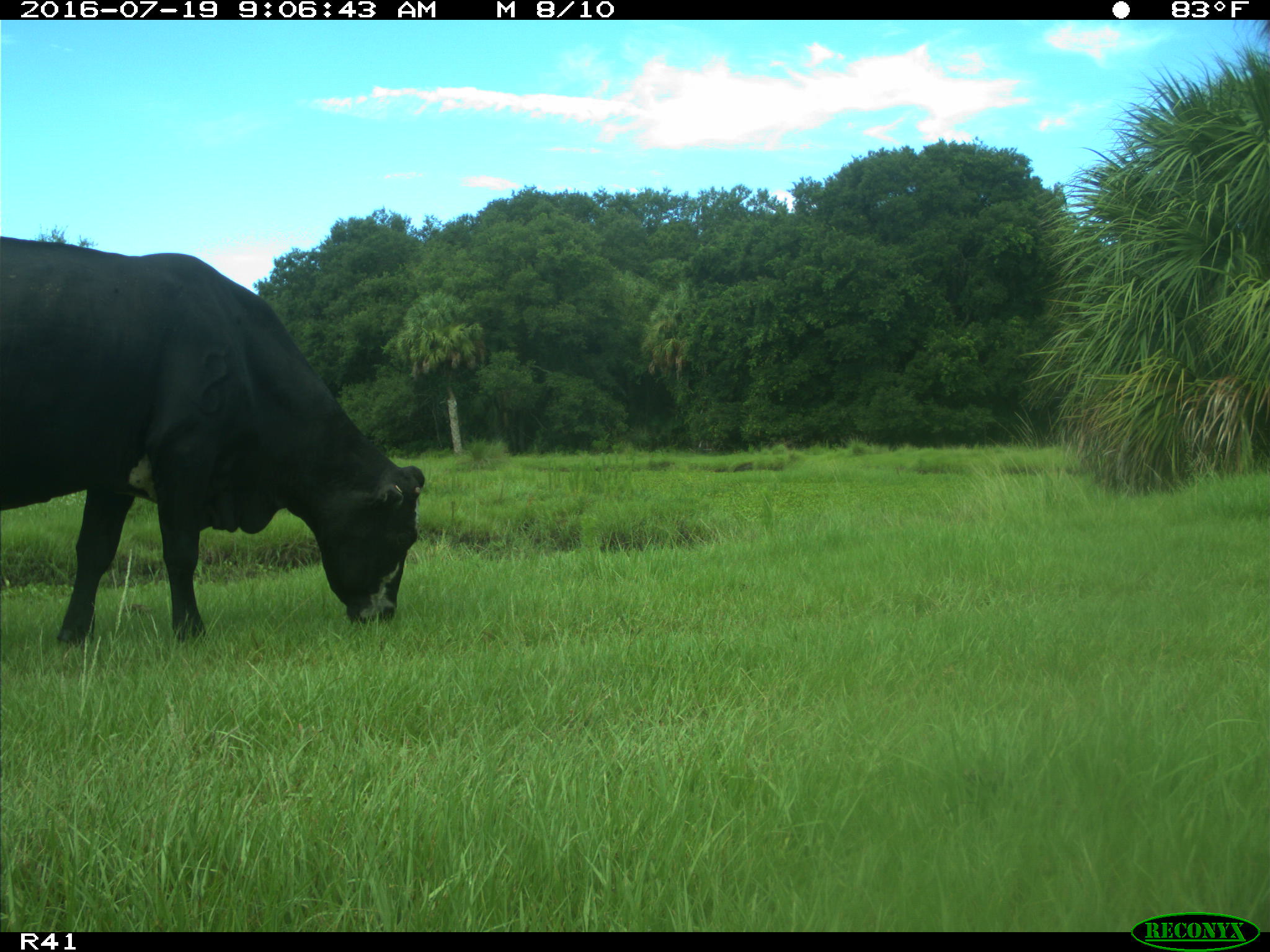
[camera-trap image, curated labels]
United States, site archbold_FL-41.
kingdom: Animalia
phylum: Chordata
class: Mammalia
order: Artiodactyla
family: Bovidae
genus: Bos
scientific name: Bos taurus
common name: domestic cow